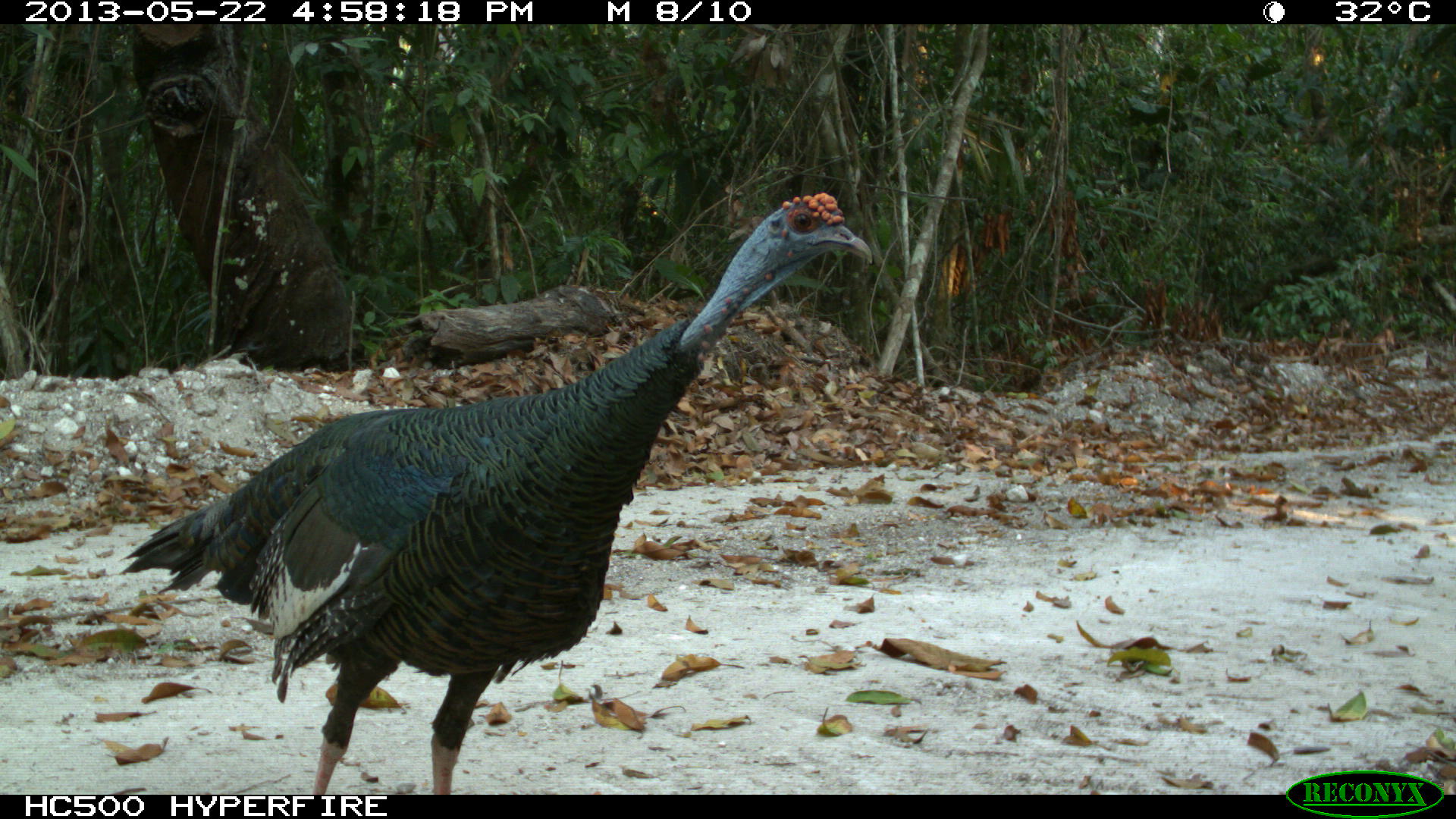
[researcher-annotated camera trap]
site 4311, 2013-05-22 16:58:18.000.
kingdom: Animalia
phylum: Chordata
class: Aves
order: Galliformes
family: Phasianidae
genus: Meleagris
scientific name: Meleagris ocellata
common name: ocellated turkey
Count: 1.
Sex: male.